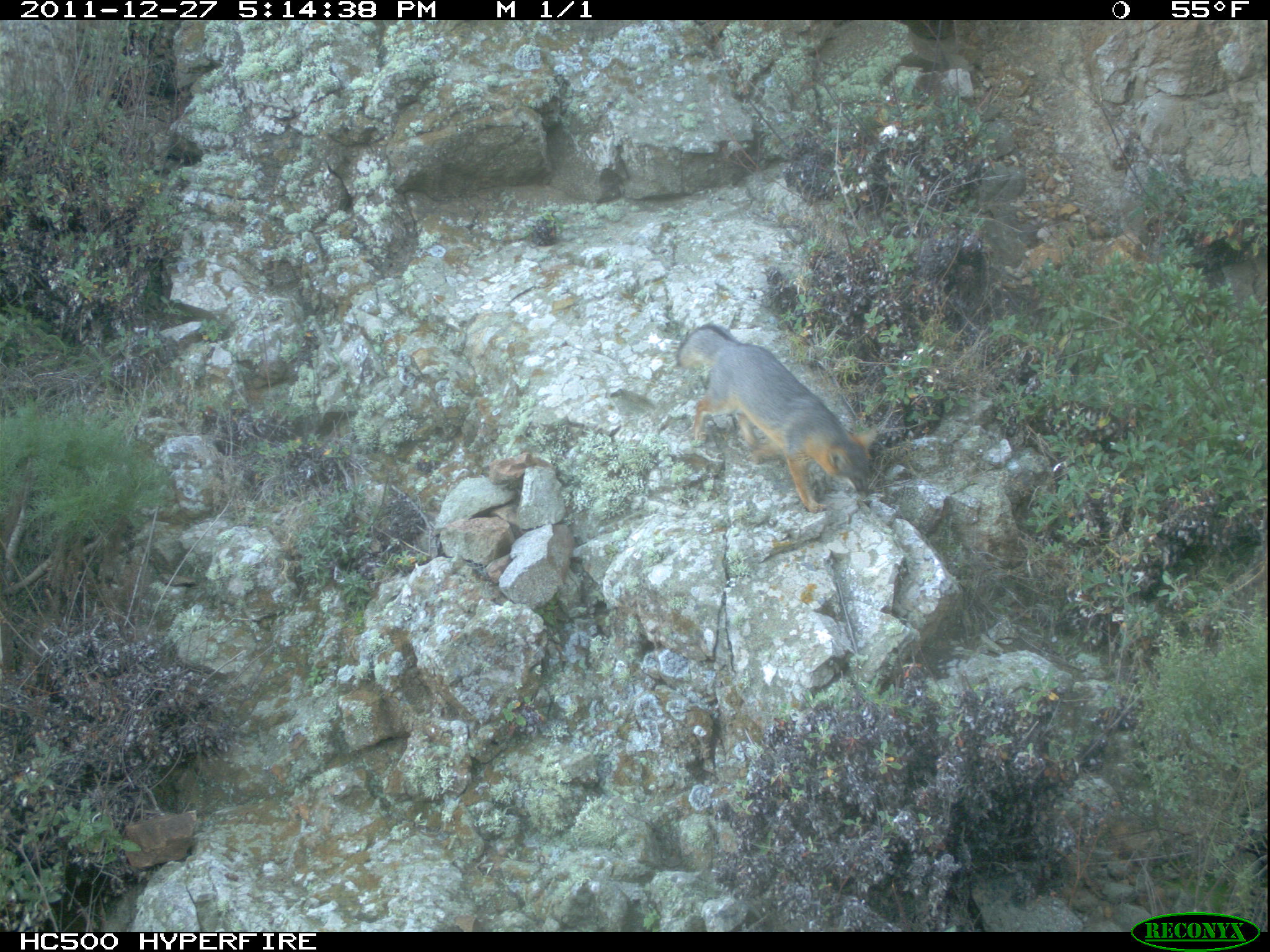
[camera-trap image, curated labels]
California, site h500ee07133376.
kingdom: Animalia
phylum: Chordata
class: Mammalia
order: Carnivora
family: Canidae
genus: Urocyon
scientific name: Urocyon littoralis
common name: island fox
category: fox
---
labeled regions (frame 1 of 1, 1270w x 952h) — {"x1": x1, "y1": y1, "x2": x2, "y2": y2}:
fox: {"x1": 676, "y1": 323, "x2": 877, "y2": 513}